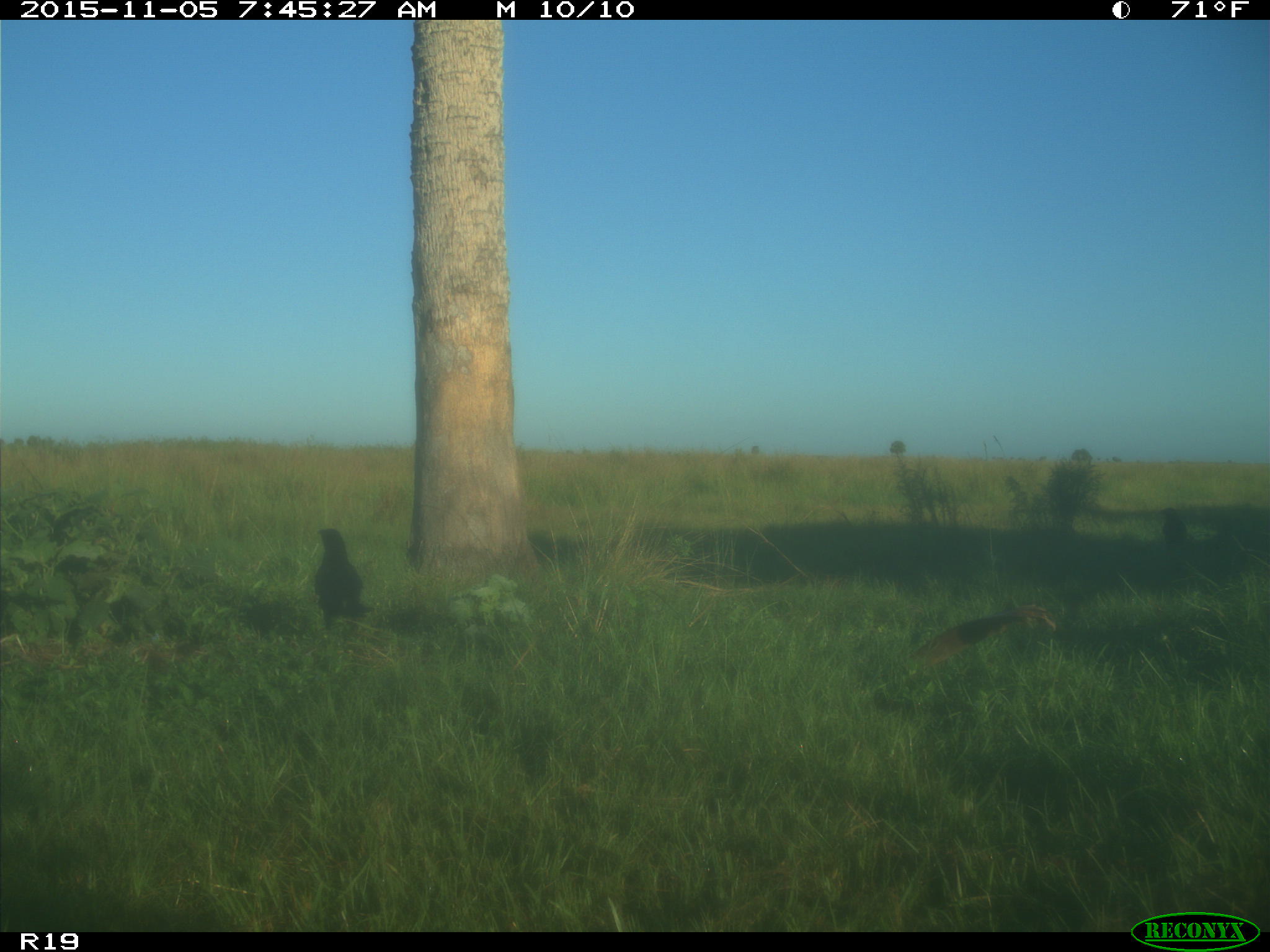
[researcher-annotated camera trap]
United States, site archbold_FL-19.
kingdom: Animalia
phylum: Chordata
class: Aves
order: Passeriformes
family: Corvidae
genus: Corvus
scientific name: Corvus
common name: crows and ravens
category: unidentified corvus